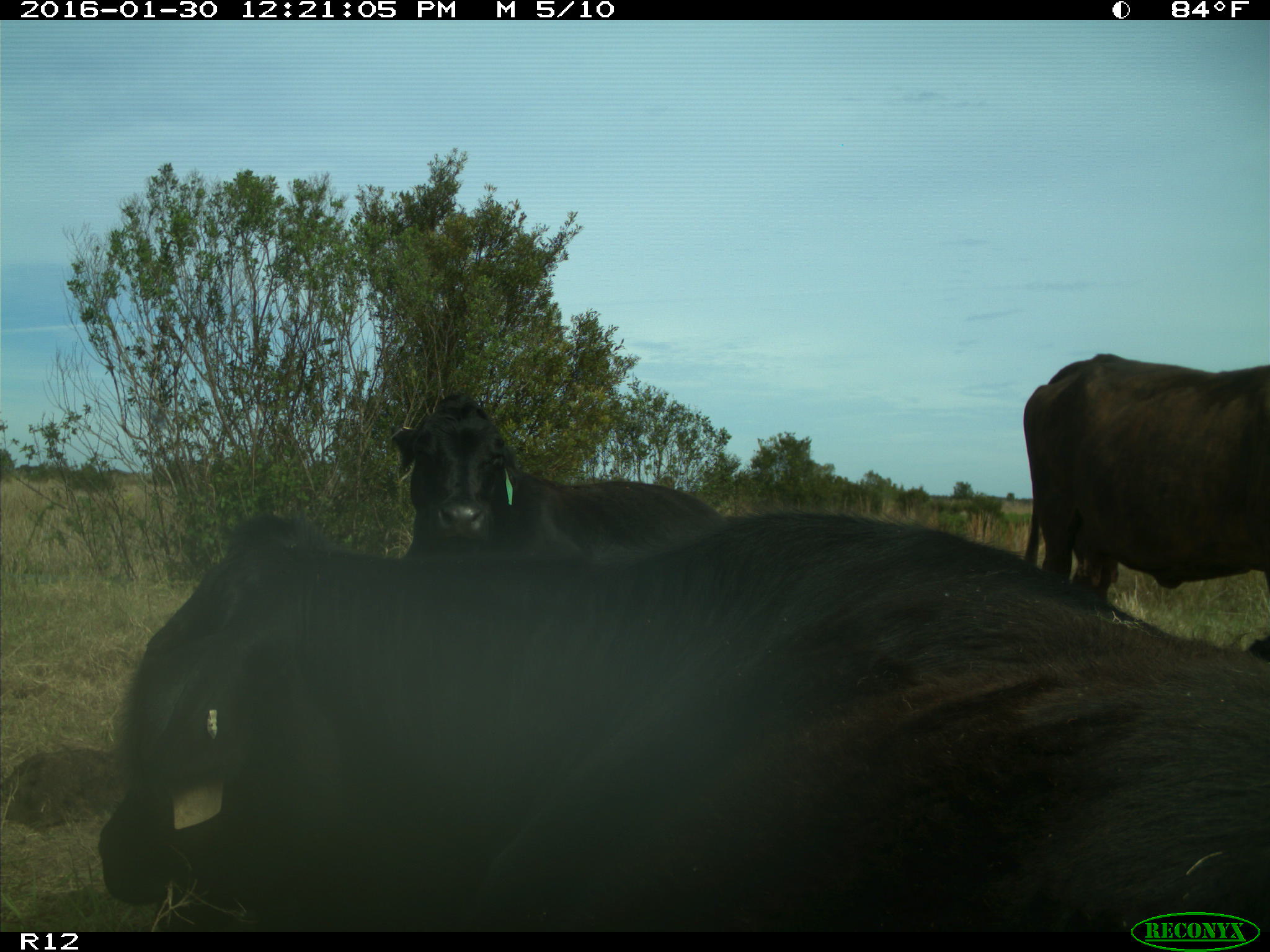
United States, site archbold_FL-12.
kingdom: Animalia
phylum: Chordata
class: Mammalia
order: Artiodactyla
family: Bovidae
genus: Bos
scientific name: Bos taurus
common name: domestic cow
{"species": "Bos taurus (domestic cow)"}